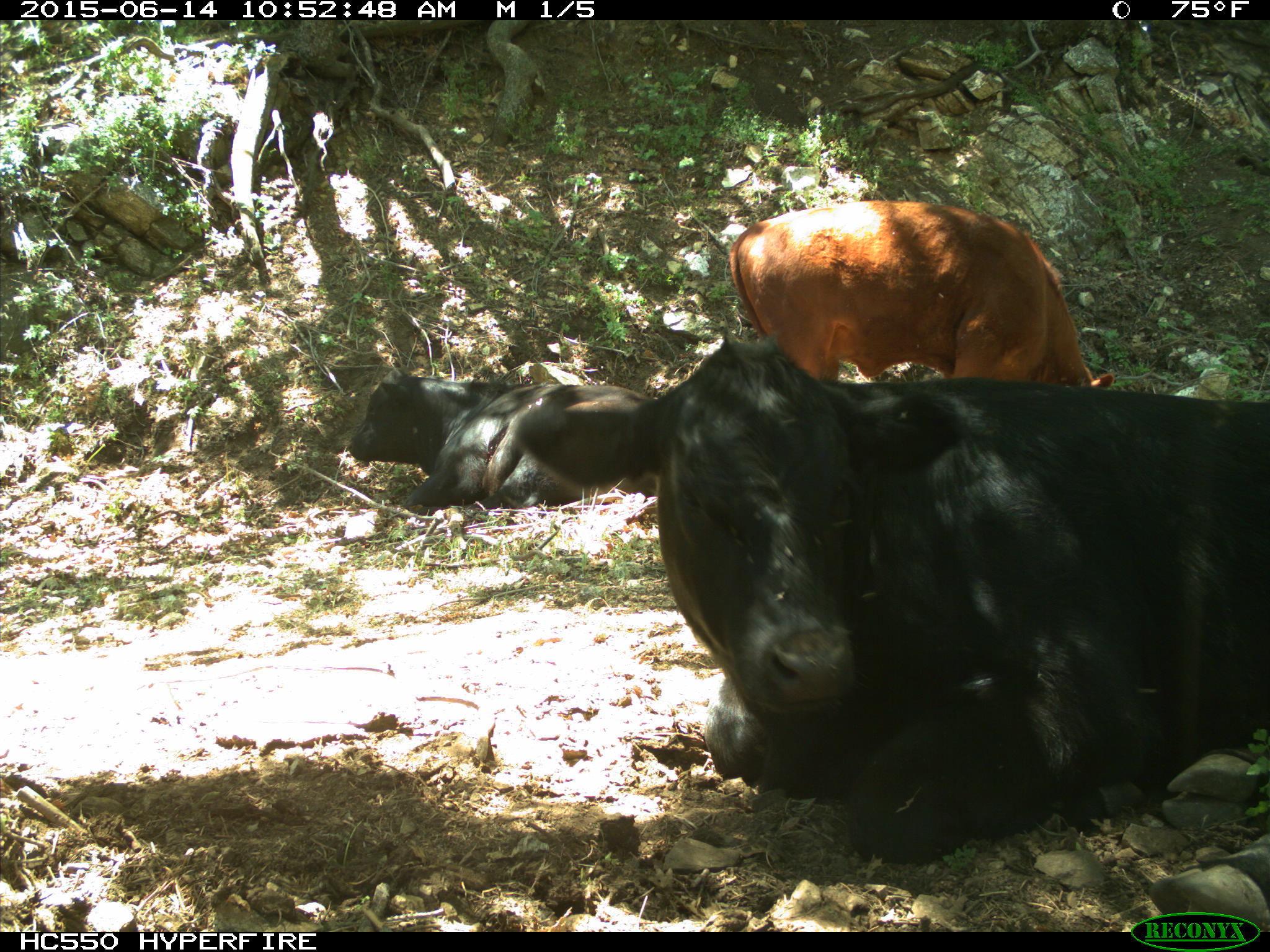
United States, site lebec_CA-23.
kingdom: Animalia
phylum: Chordata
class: Mammalia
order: Artiodactyla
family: Bovidae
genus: Bos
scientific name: Bos taurus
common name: domestic cow